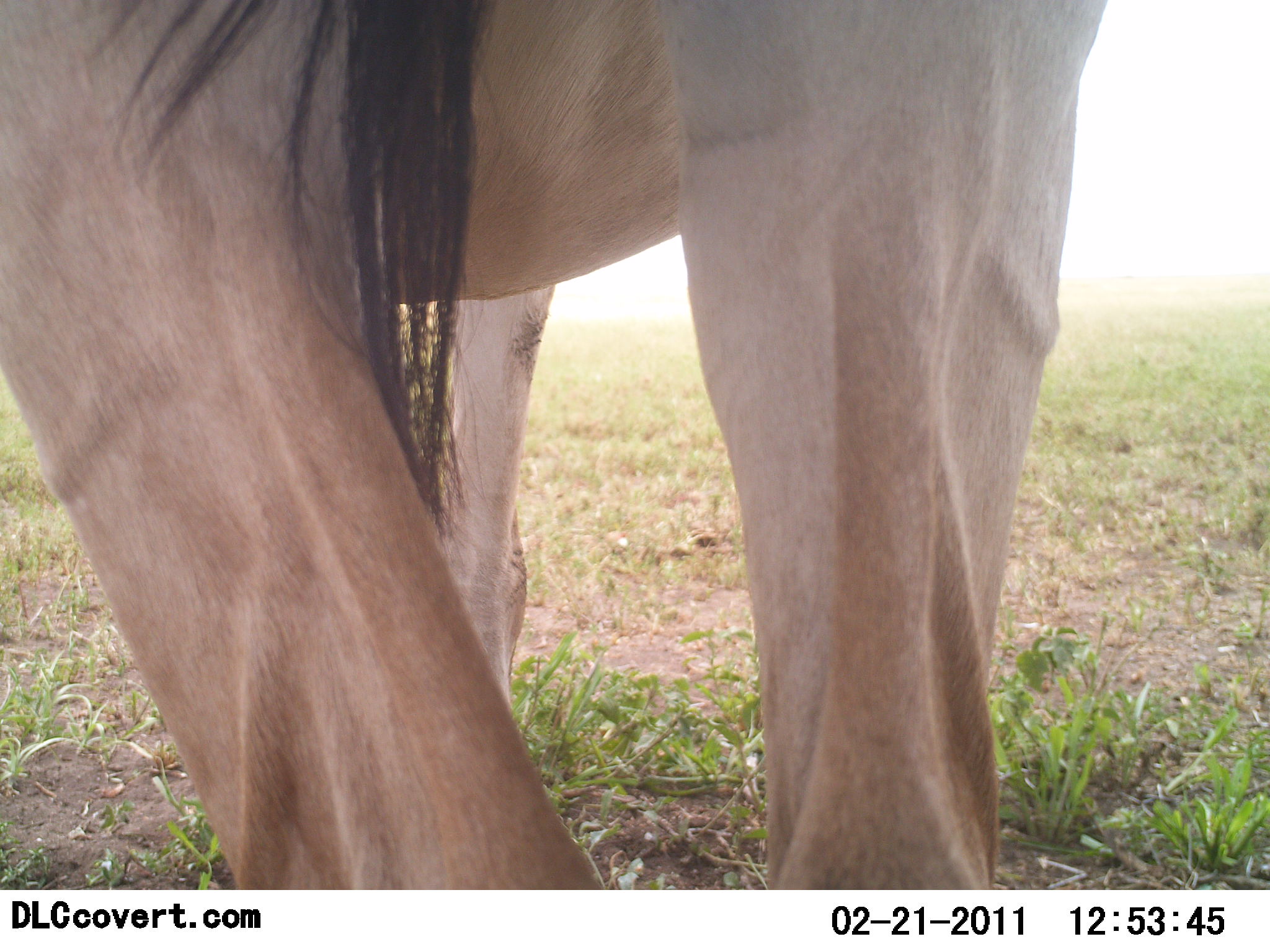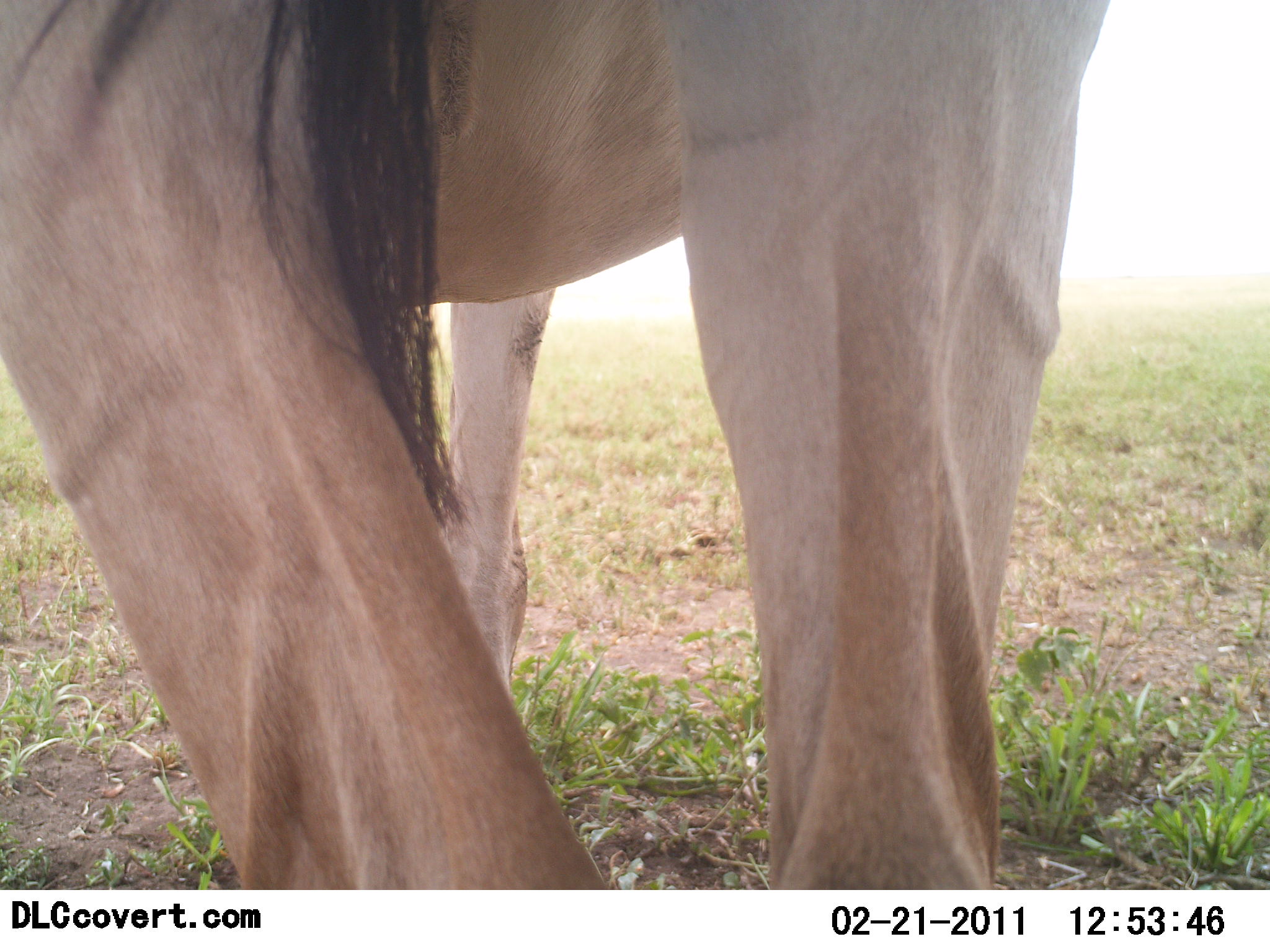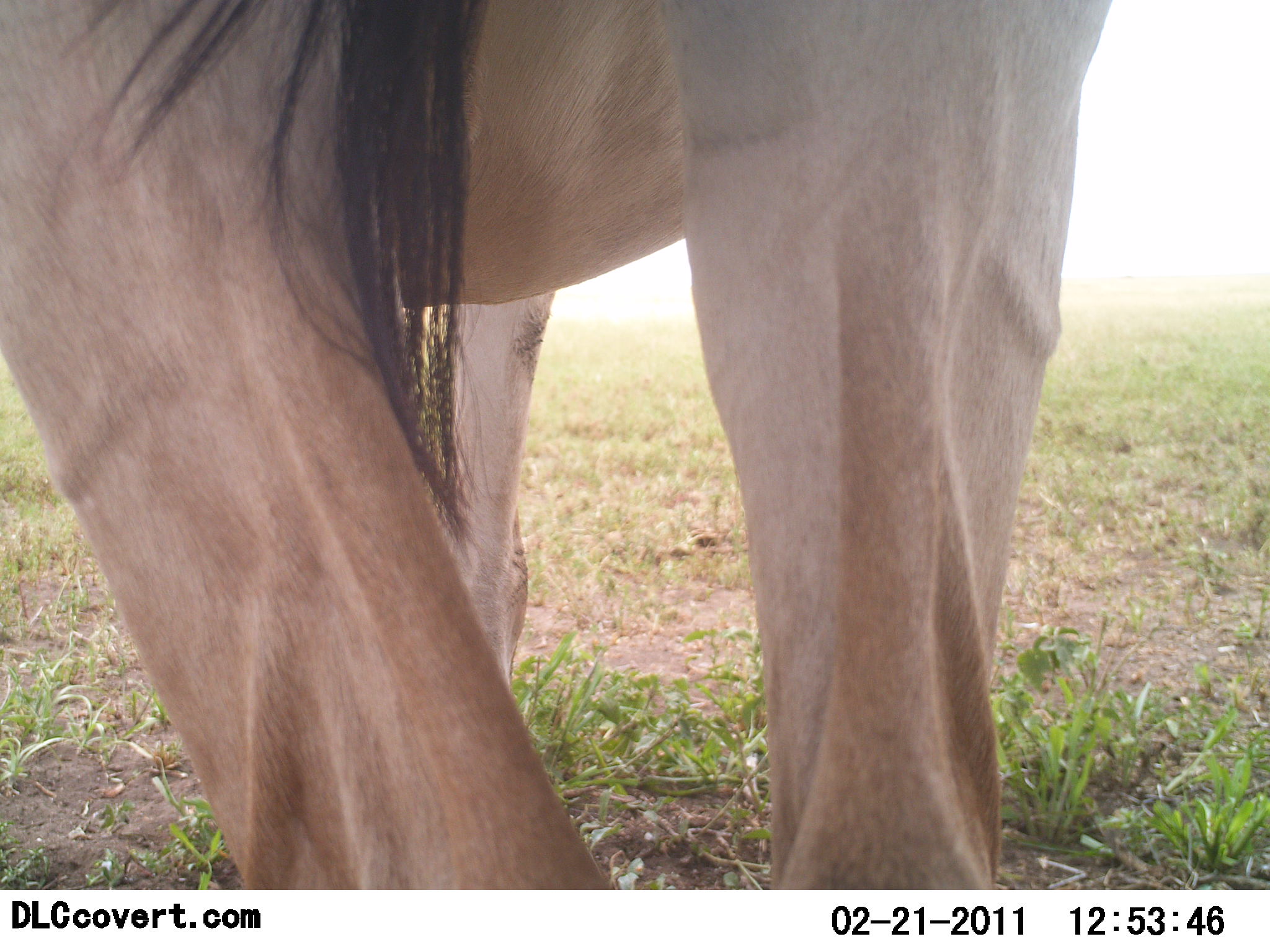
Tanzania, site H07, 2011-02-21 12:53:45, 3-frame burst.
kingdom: Animalia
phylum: Chordata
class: Mammalia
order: Artiodactyla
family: Bovidae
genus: Alcelaphus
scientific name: Alcelaphus buselaphus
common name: hartebeest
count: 1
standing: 100%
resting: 0%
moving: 0%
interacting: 0%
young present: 0%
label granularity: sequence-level